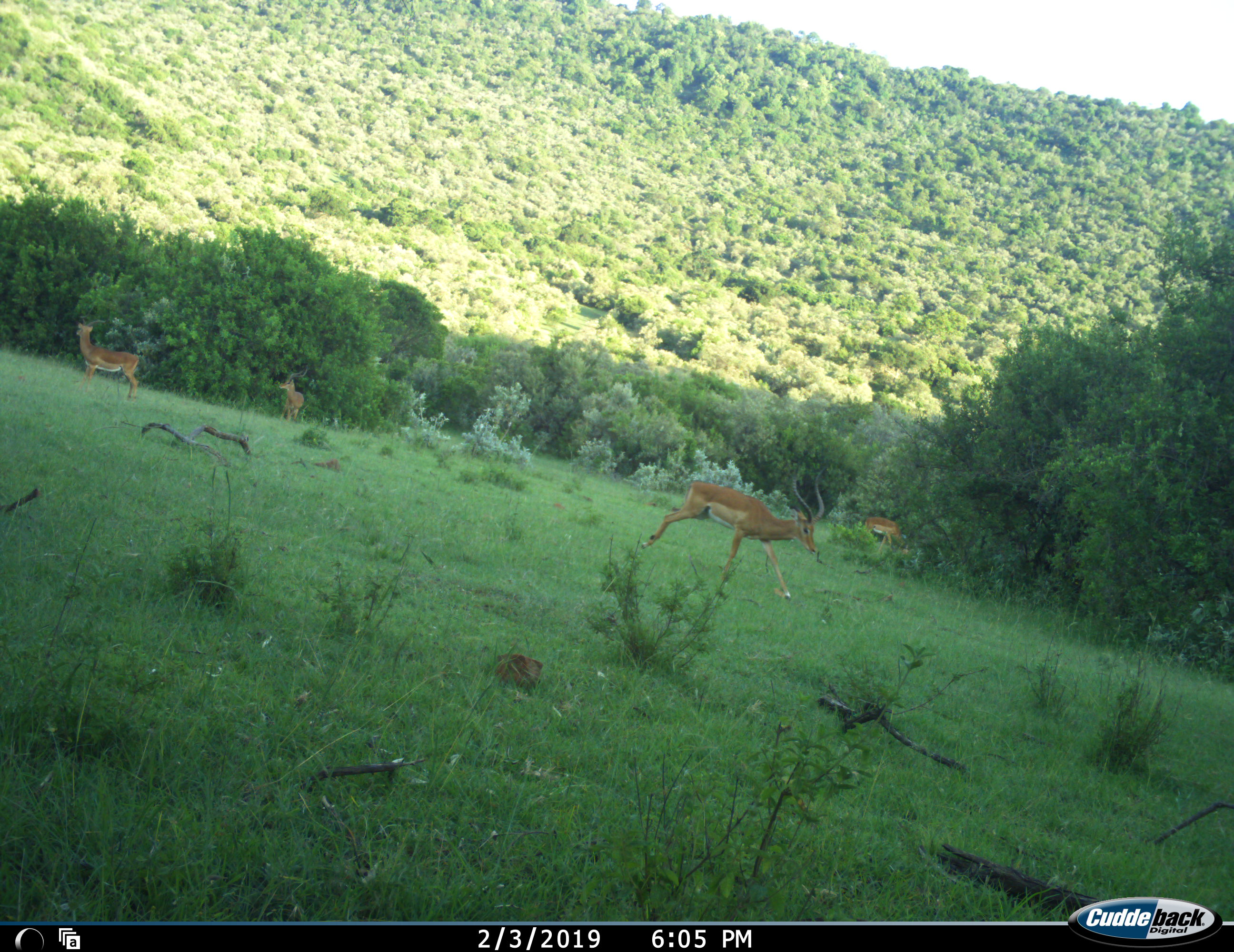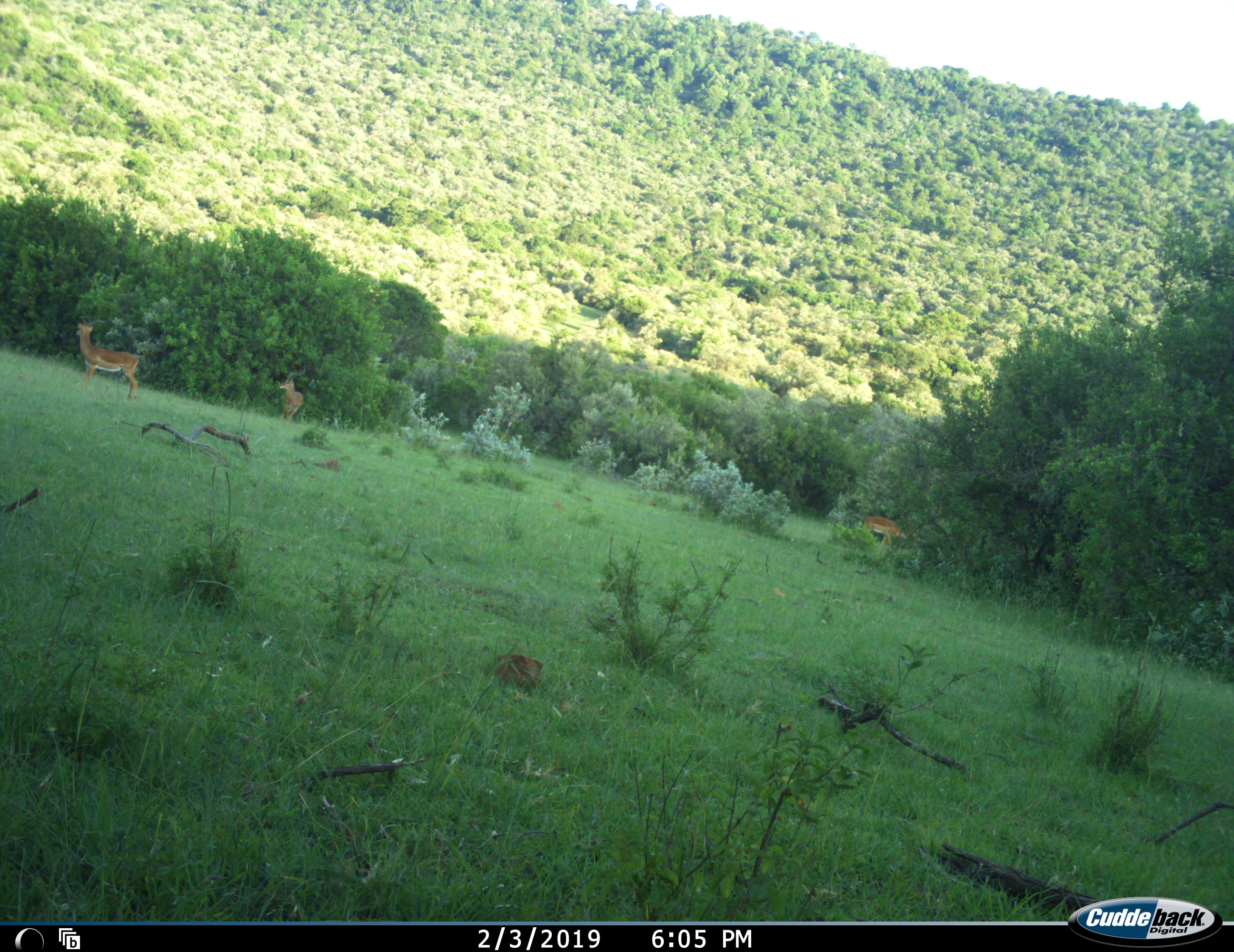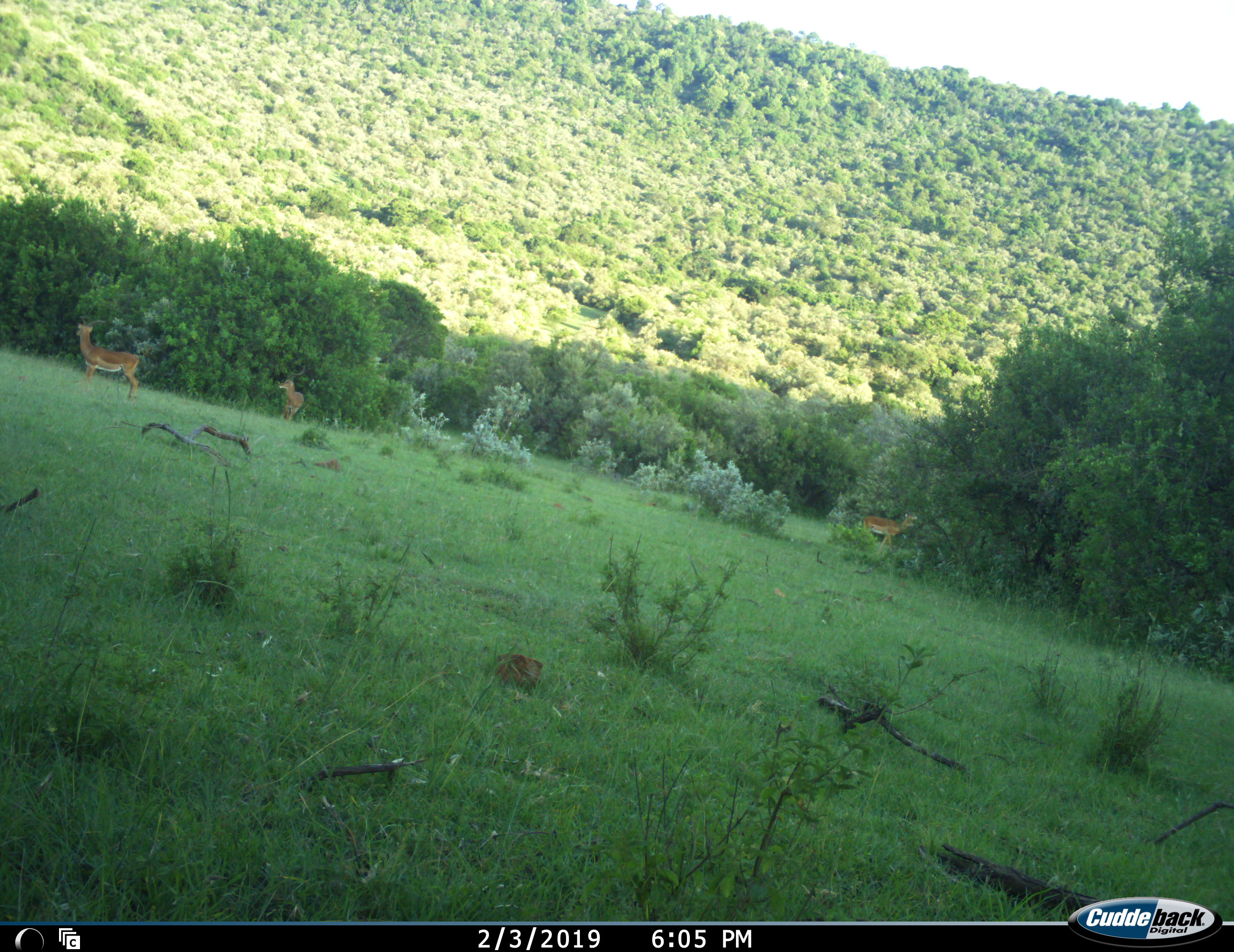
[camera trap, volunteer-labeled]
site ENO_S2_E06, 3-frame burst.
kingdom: Animalia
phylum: Chordata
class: Mammalia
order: Artiodactyla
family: Bovidae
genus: Aepyceros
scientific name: Aepyceros melampus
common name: impala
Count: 4.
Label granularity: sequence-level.